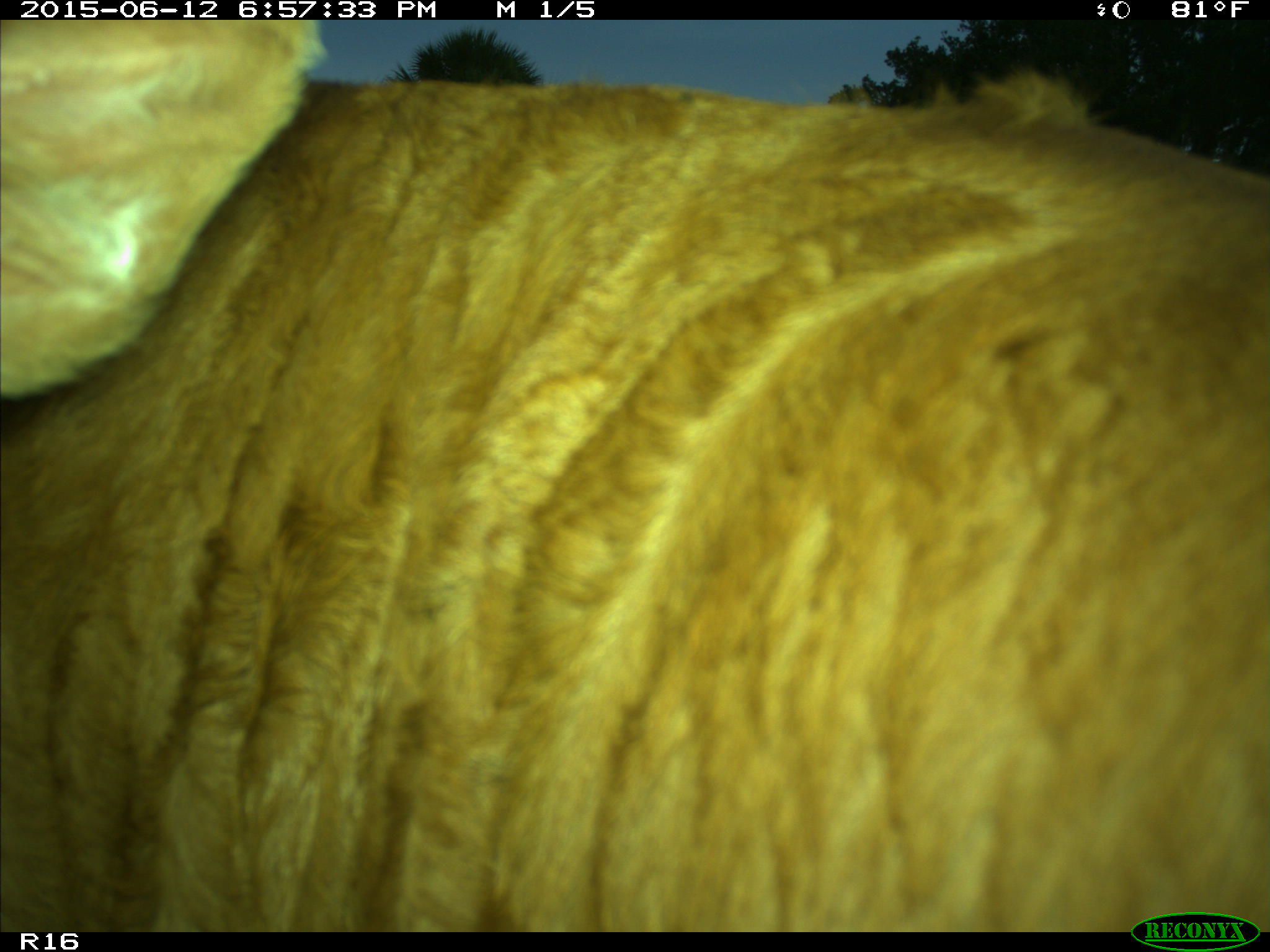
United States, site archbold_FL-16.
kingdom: Animalia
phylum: Chordata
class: Mammalia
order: Artiodactyla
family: Bovidae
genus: Bos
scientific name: Bos taurus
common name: domestic cow